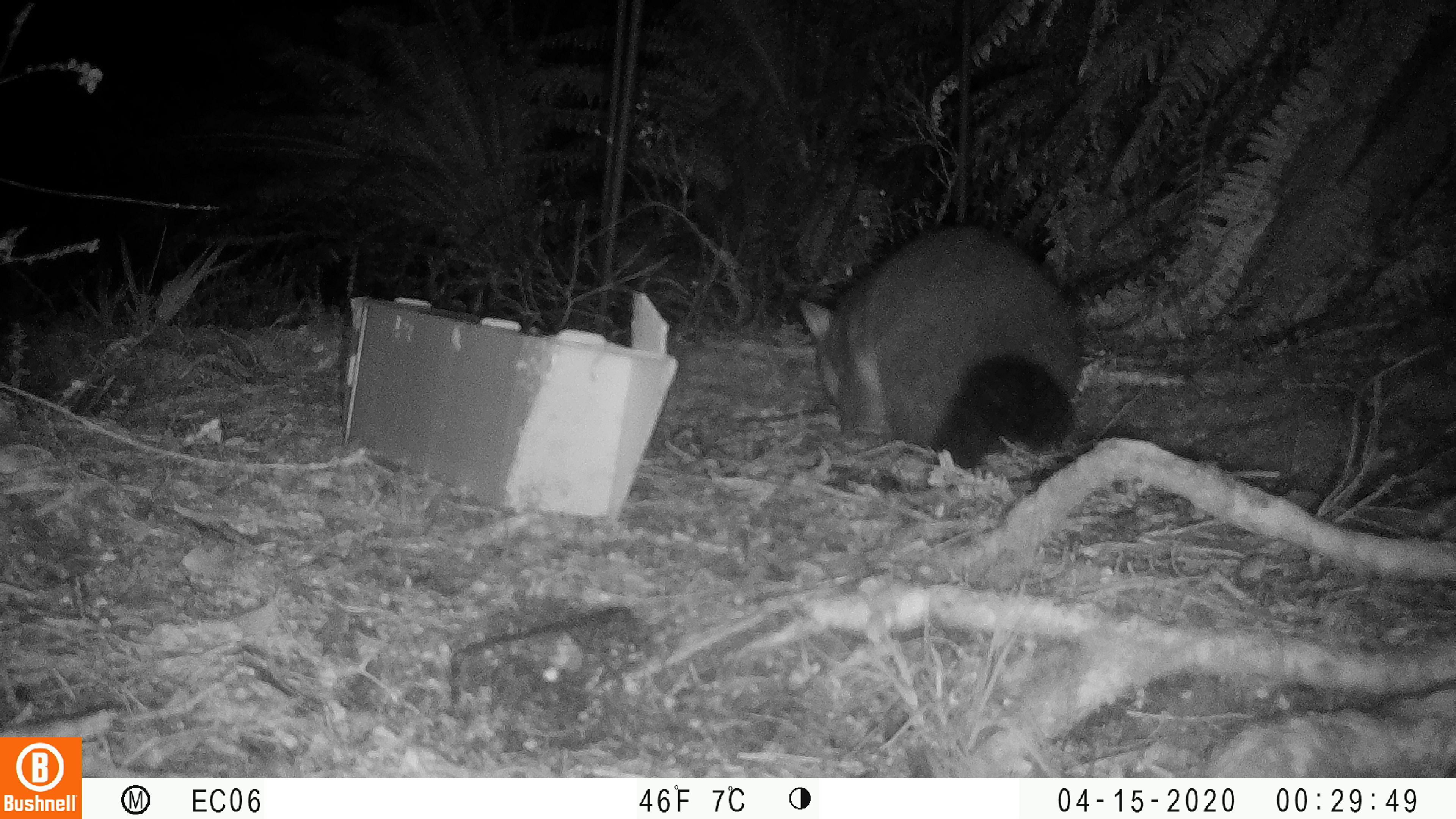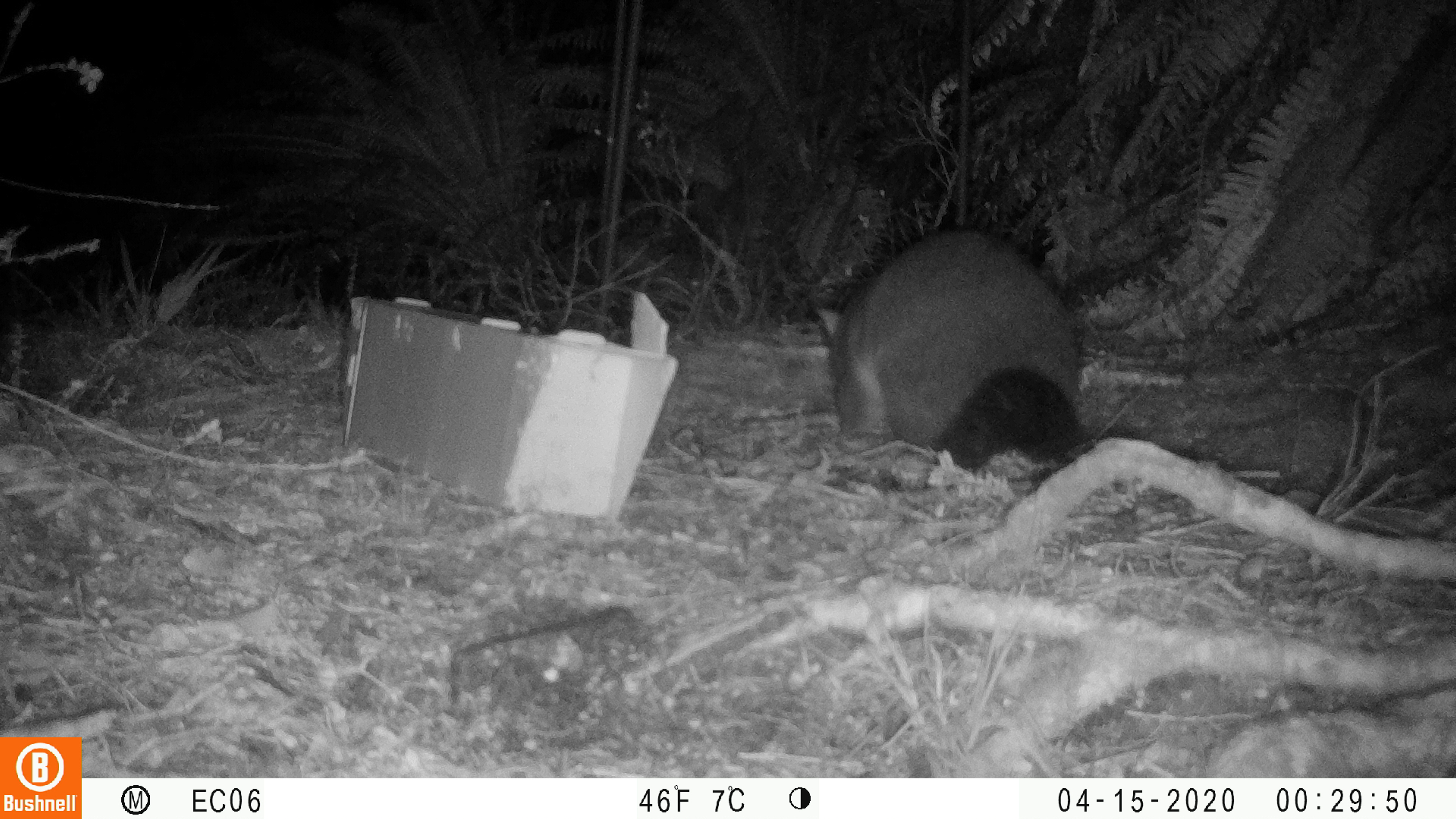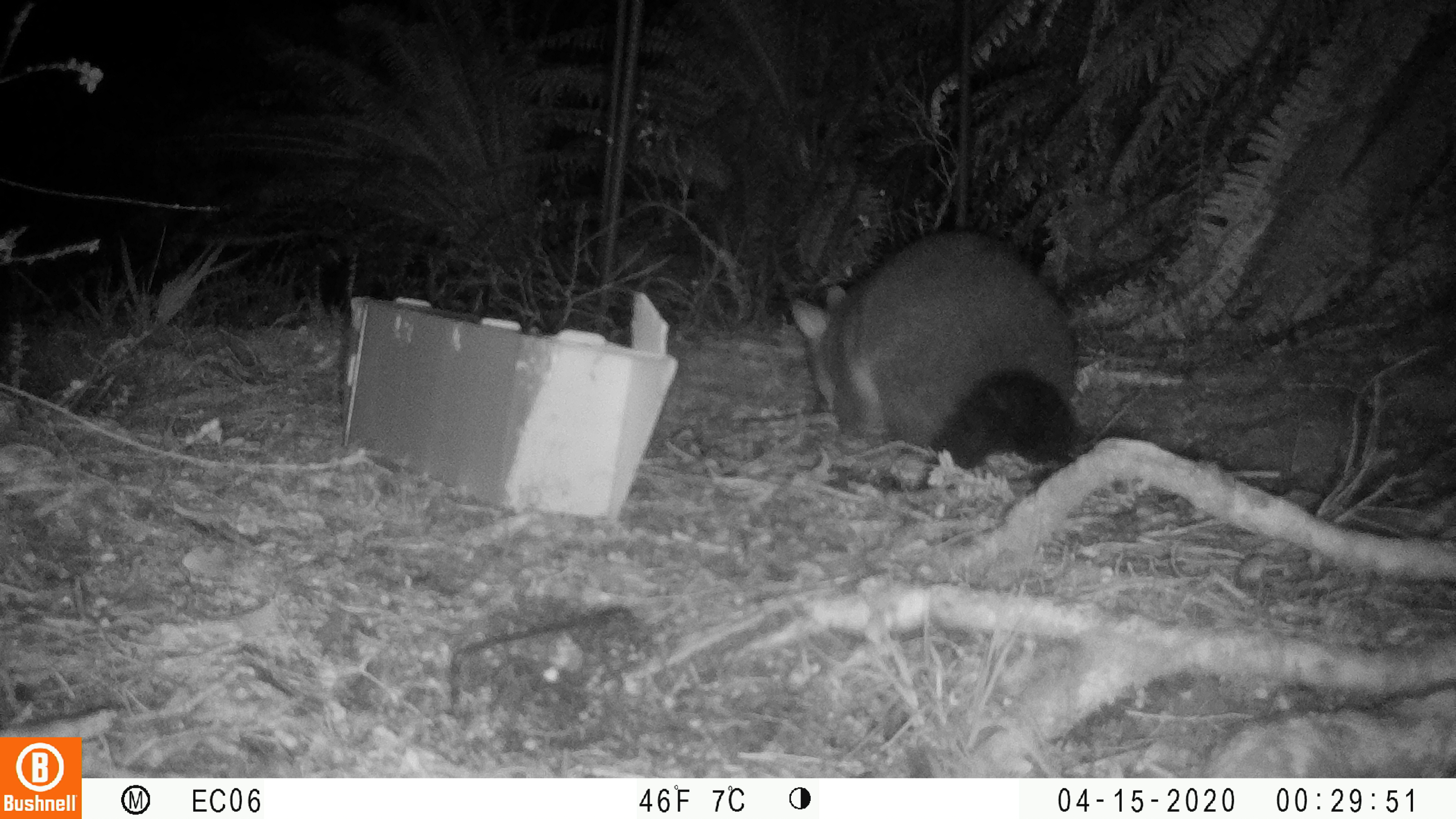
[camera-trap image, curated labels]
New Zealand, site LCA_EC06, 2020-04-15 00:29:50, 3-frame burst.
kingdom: Animalia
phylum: Chordata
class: Mammalia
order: Diprotodontia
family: Phalangeridae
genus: Trichosurus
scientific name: Trichosurus vulpecula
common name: common brushtail possum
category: possum